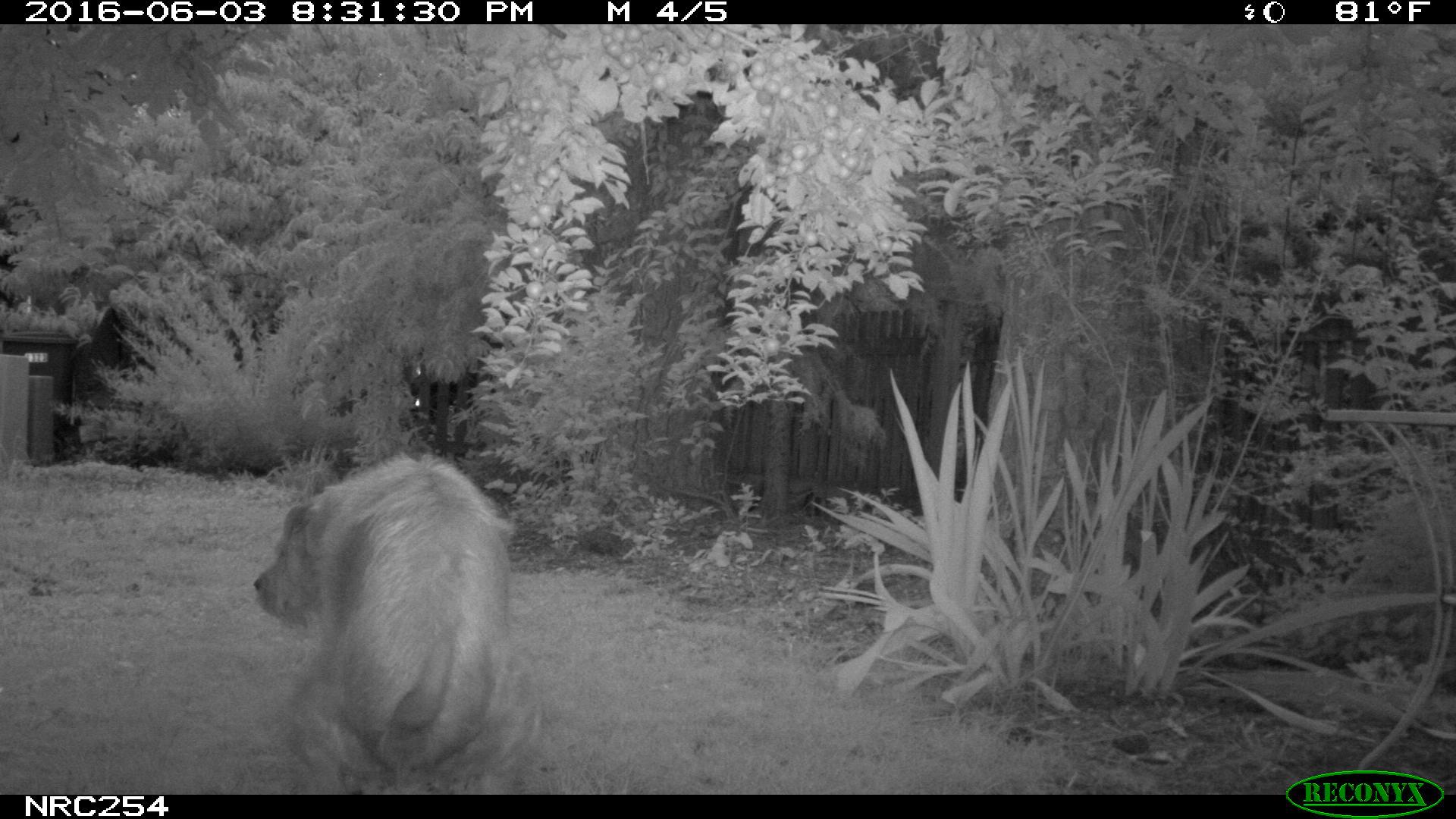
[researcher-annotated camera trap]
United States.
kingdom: Animalia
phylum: Chordata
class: Mammalia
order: Carnivora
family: Canidae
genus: Canis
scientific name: Canis familiaris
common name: domestic dog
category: Dog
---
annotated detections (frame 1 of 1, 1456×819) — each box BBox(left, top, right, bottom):
Dog: BBox(243, 432, 538, 793)